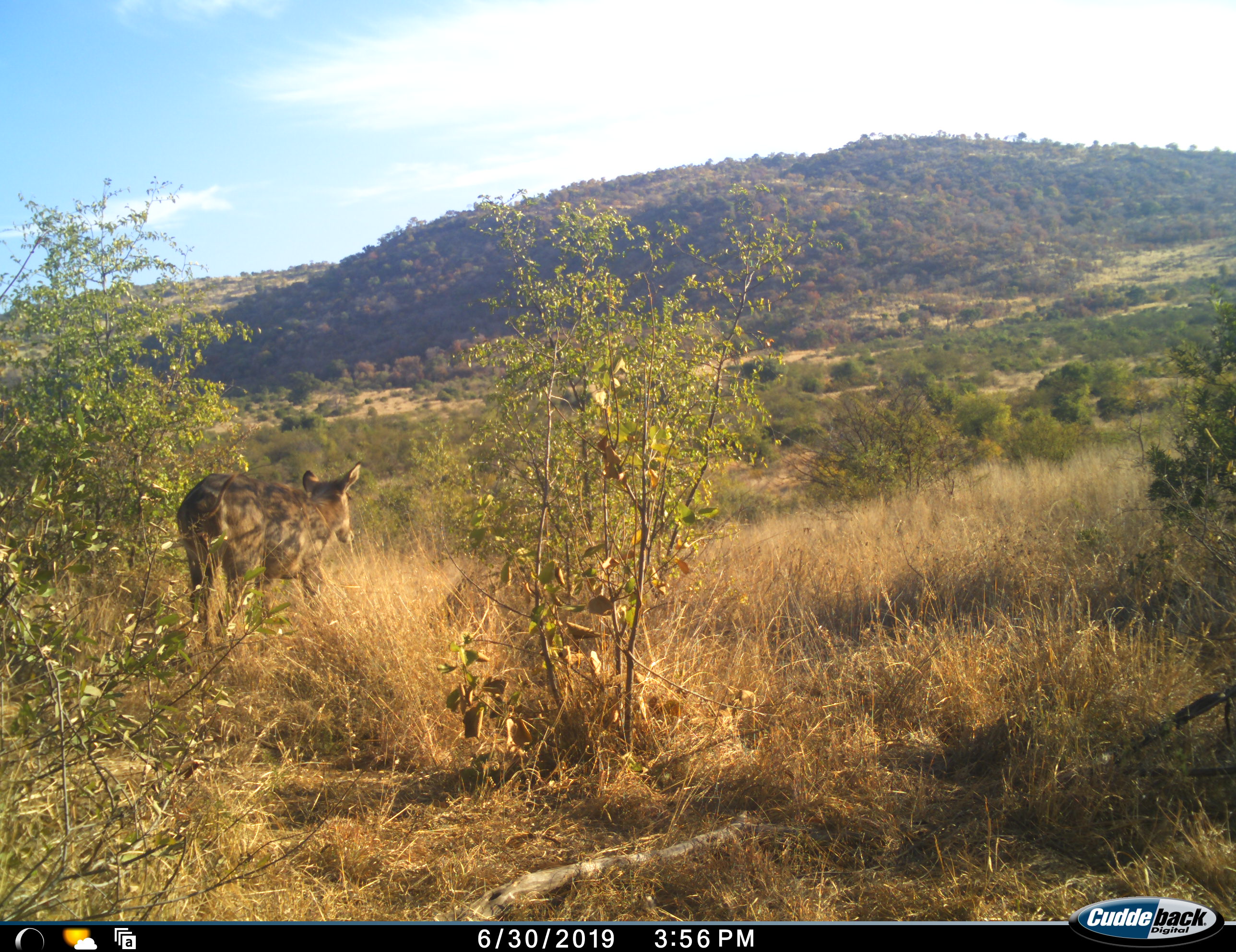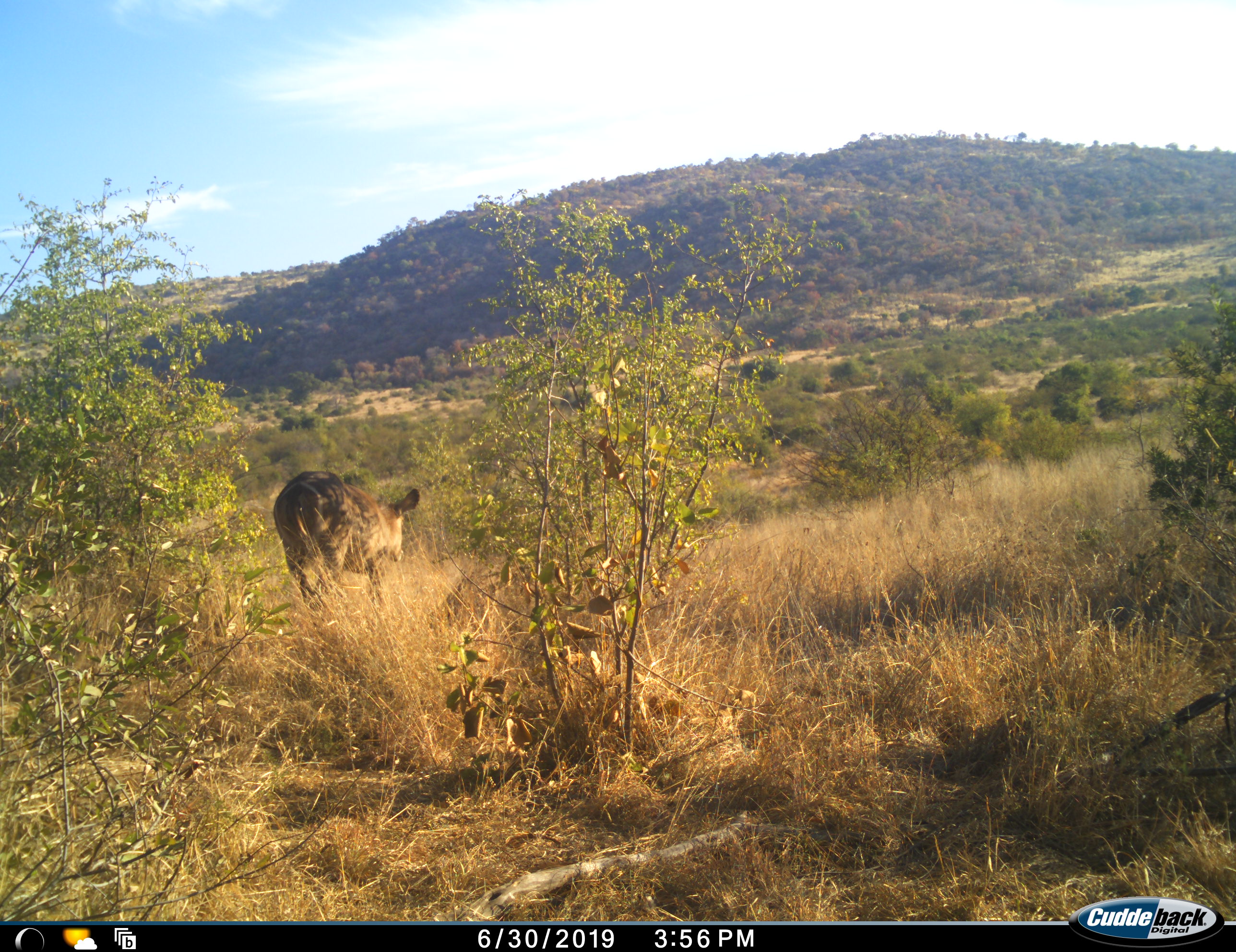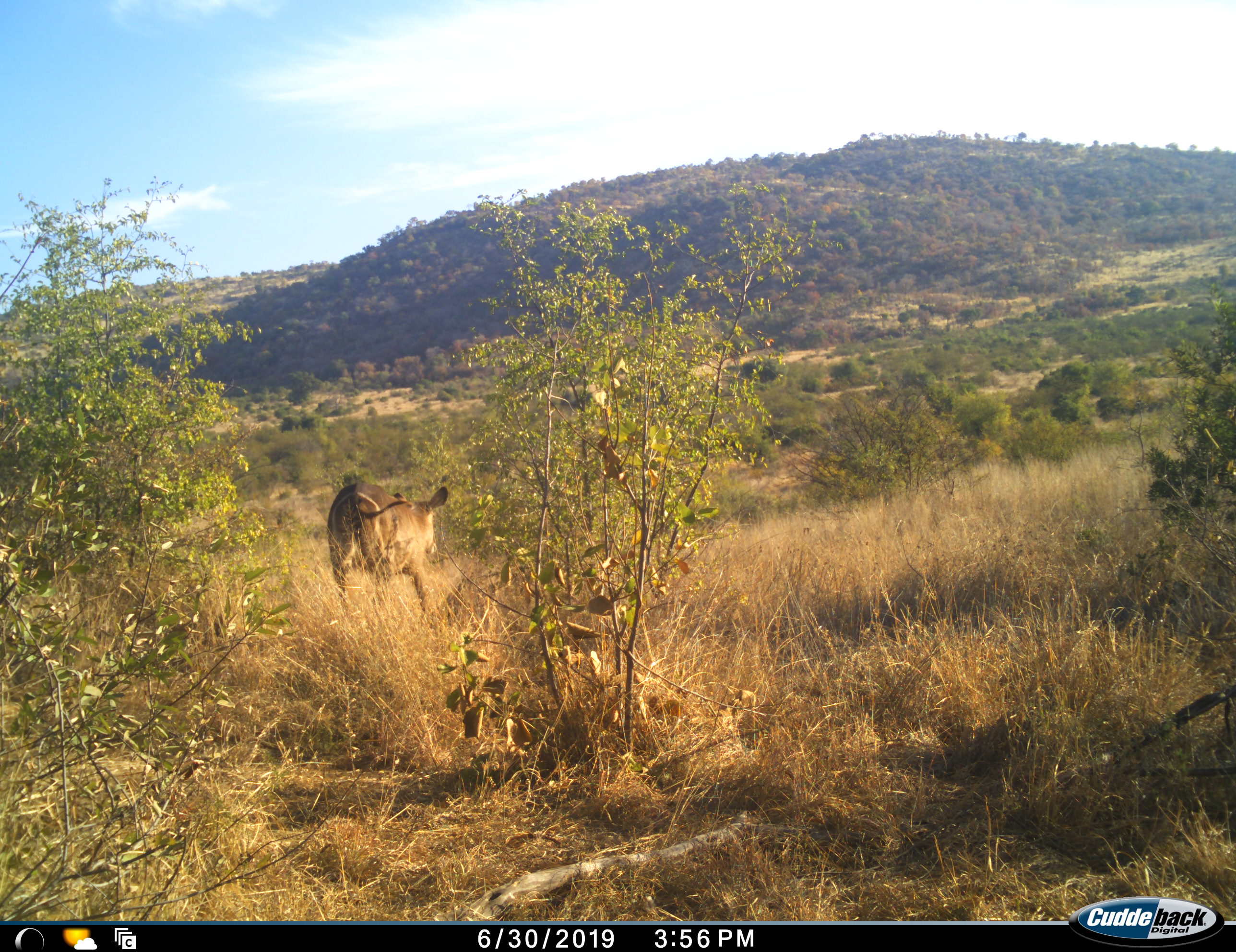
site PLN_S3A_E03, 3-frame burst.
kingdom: Animalia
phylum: Chordata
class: Mammalia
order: Artiodactyla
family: Bovidae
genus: Kobus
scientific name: Kobus ellipsiprymnus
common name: waterbuck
Waterbuck (Kobus ellipsiprymnus), count 1. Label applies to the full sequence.